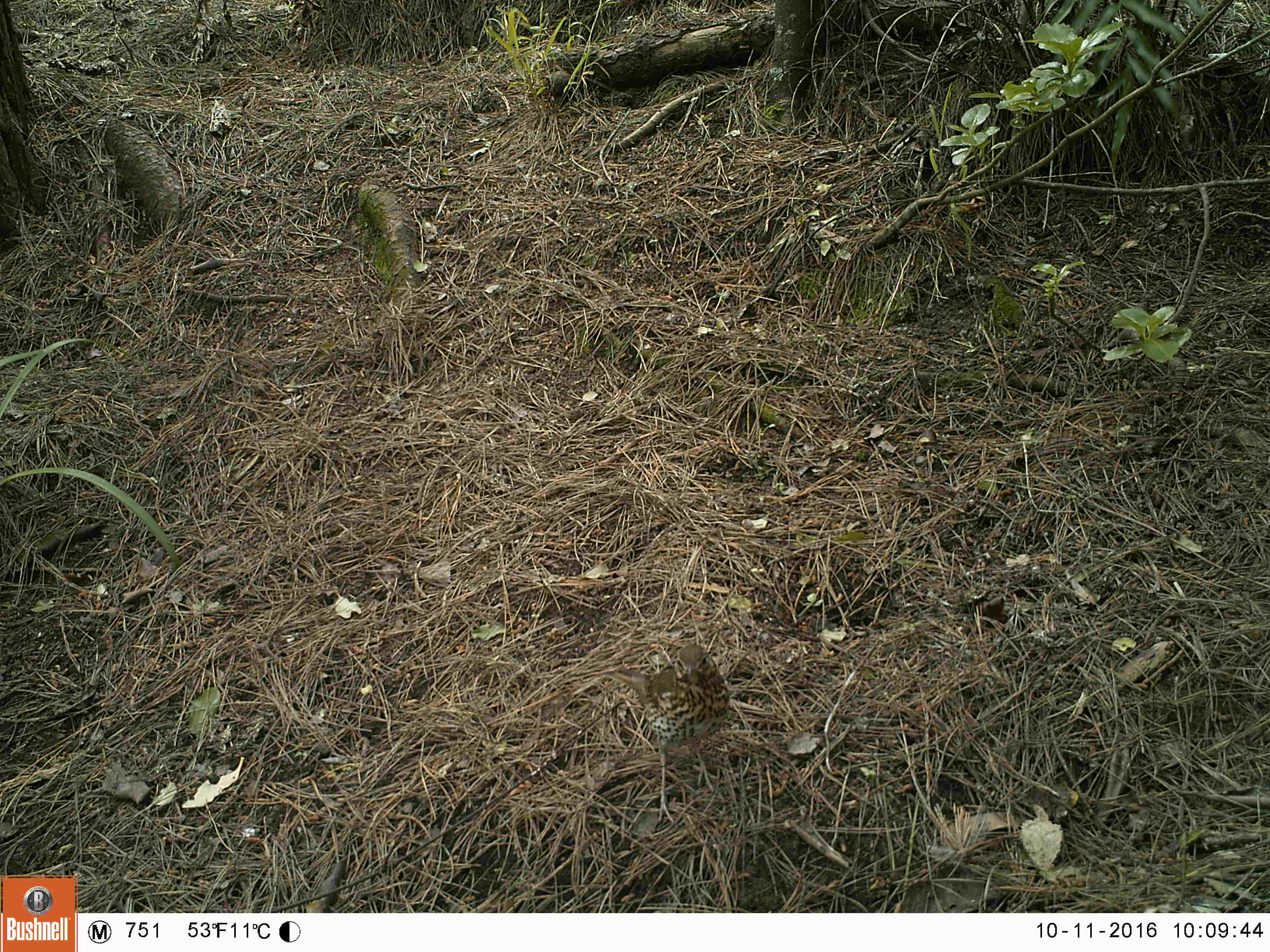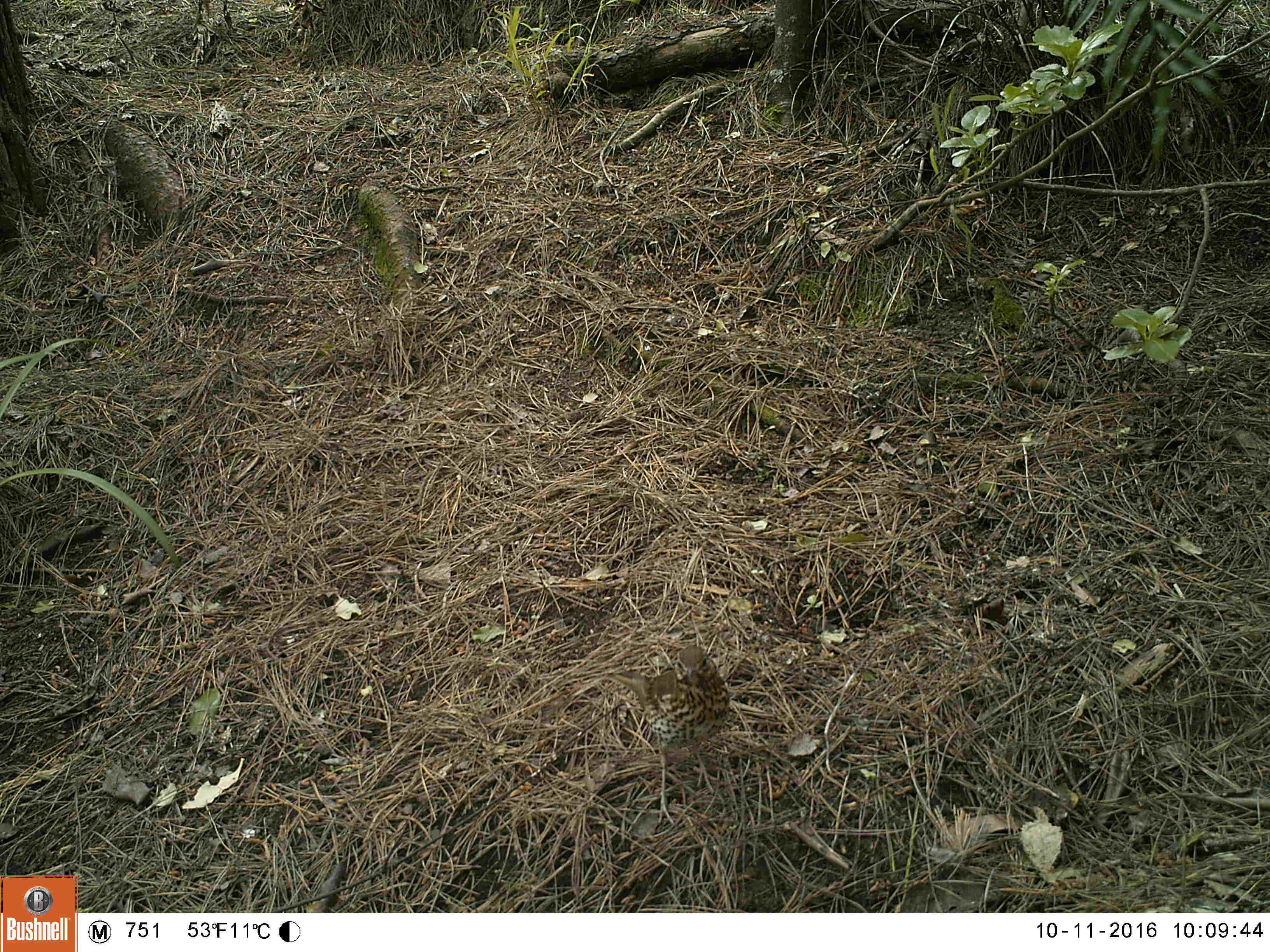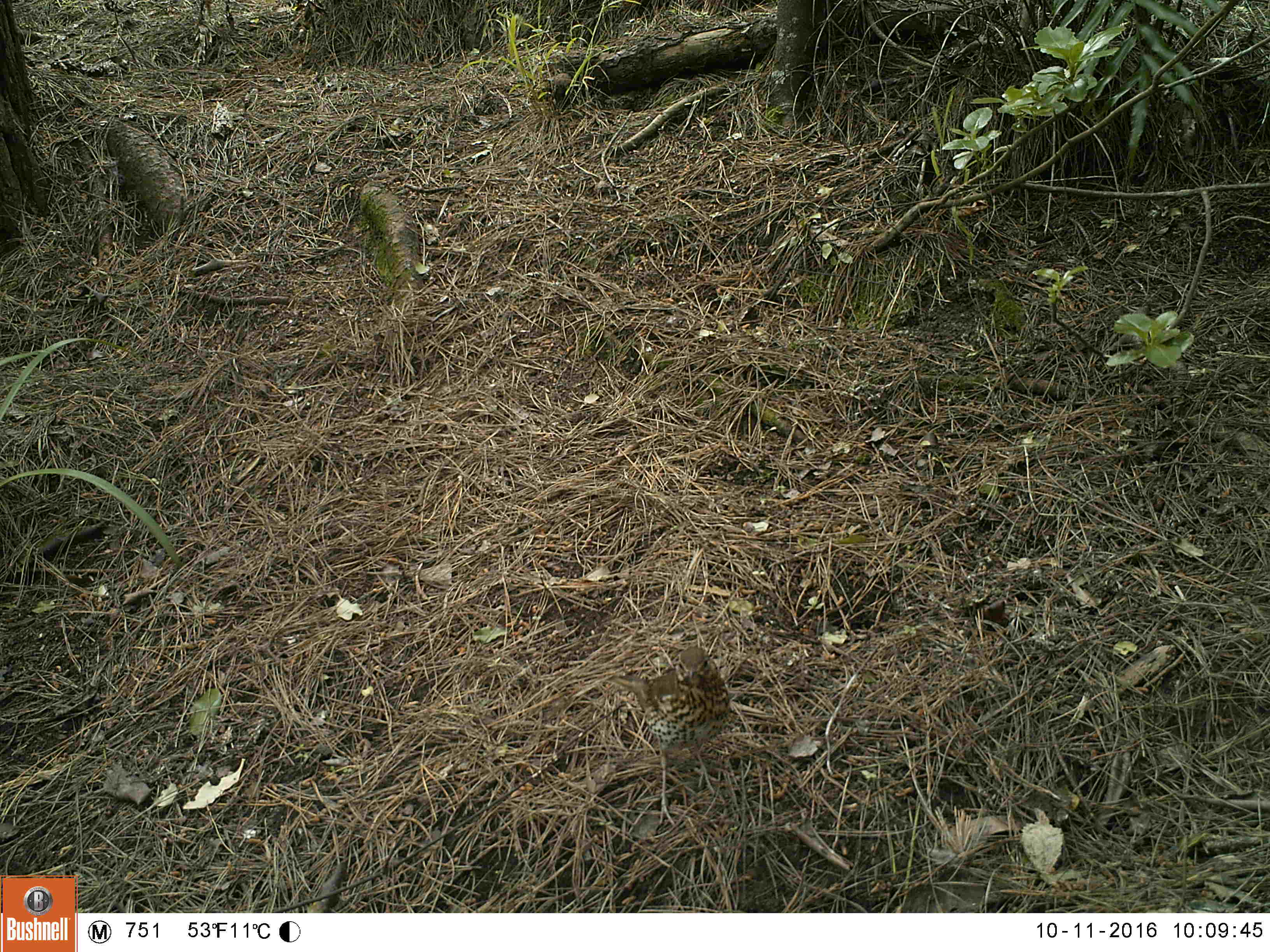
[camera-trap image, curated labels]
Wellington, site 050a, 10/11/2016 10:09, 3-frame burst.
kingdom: Animalia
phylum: Chordata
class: Aves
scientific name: Aves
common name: bird